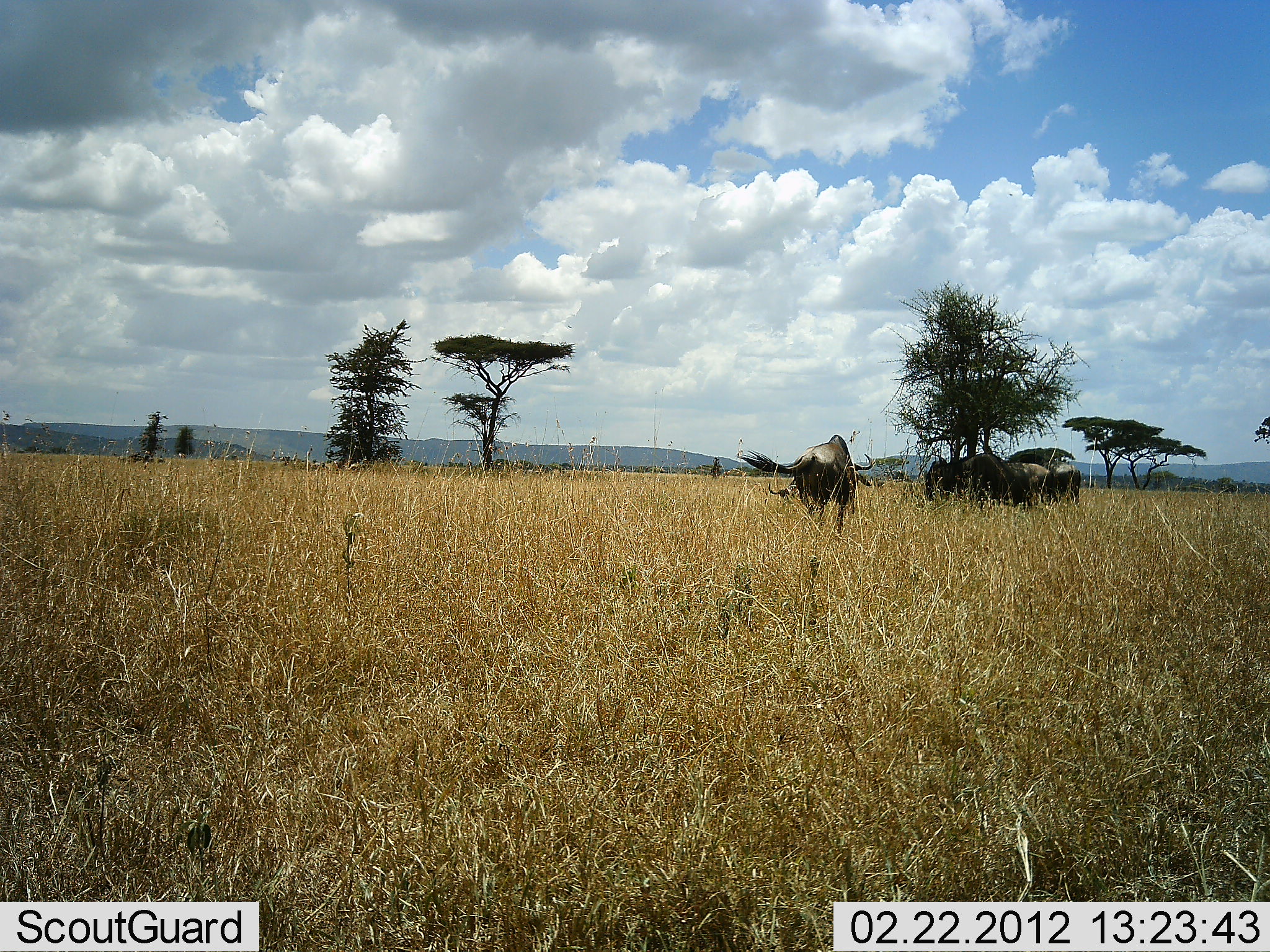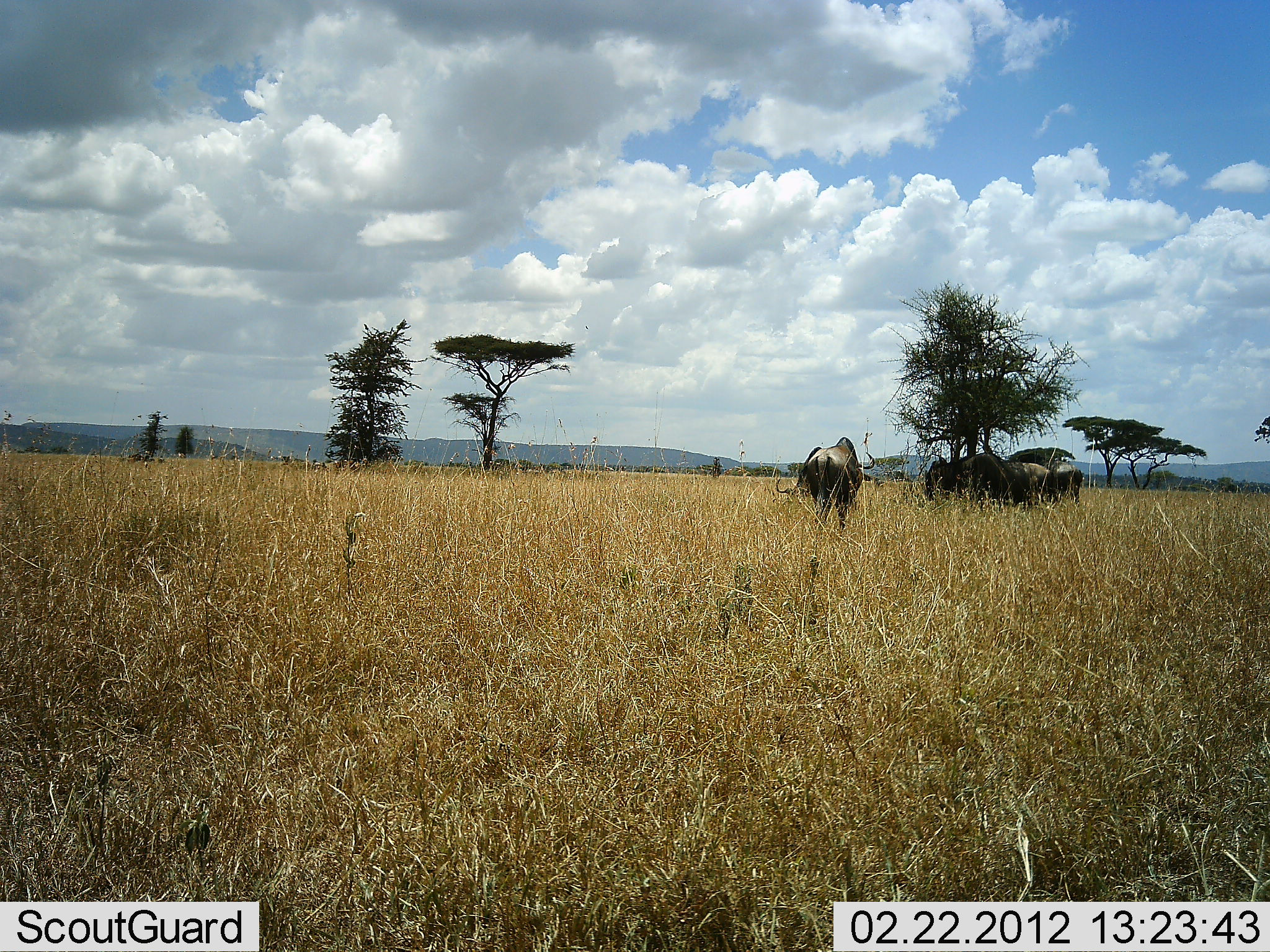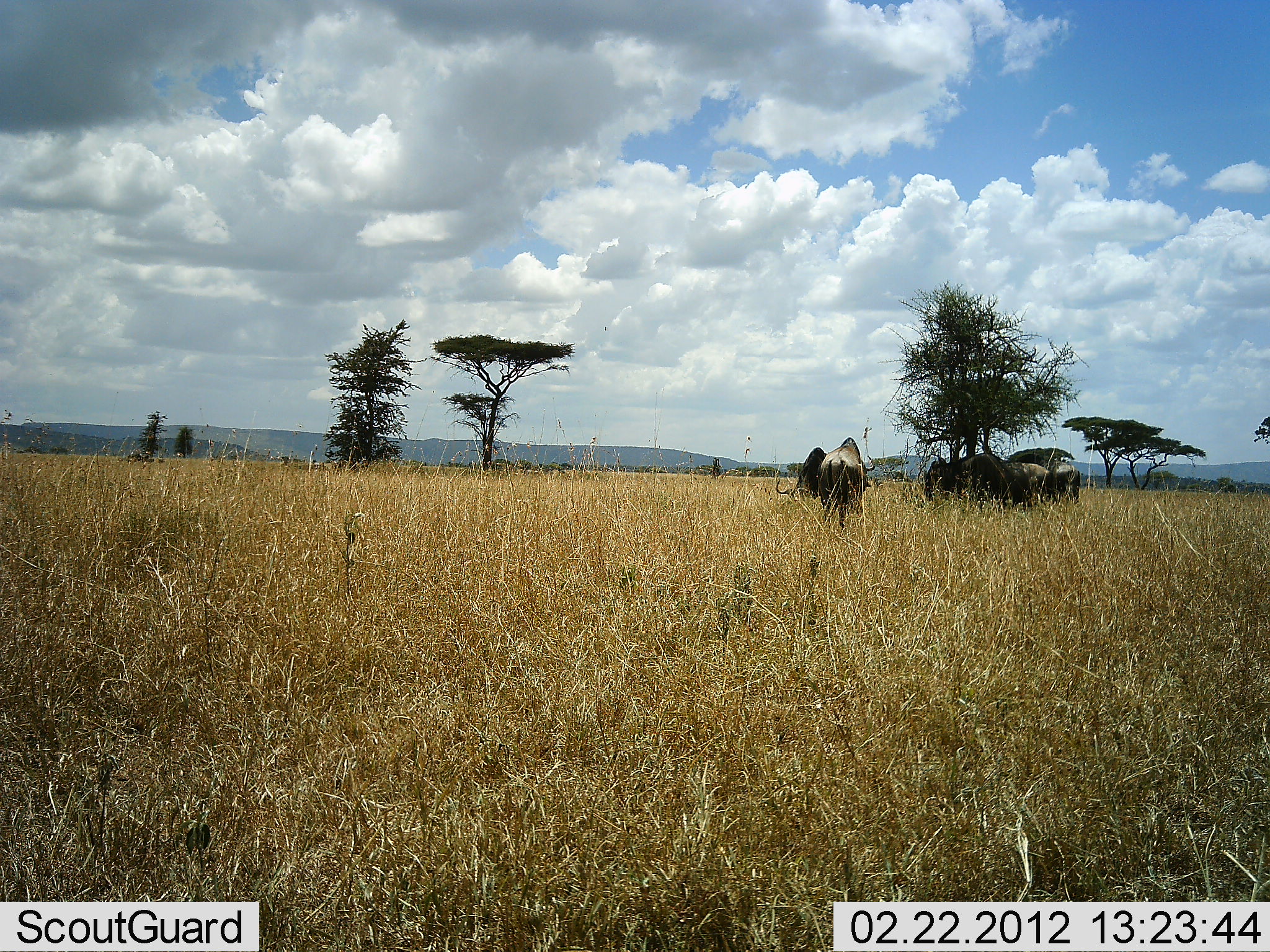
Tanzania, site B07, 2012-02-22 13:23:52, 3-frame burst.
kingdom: Animalia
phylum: Chordata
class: Mammalia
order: Artiodactyla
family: Bovidae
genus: Connochaetes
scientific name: Connochaetes taurinus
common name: blue wildebeest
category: wildebeest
Wildebeest (blue wildebeest) (Connochaetes taurinus), count 5. Behavior (volunteer vote fractions): standing 75%, resting 14%, moving 25%, interacting 0%. Young present (vote fraction): 7%. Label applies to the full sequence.